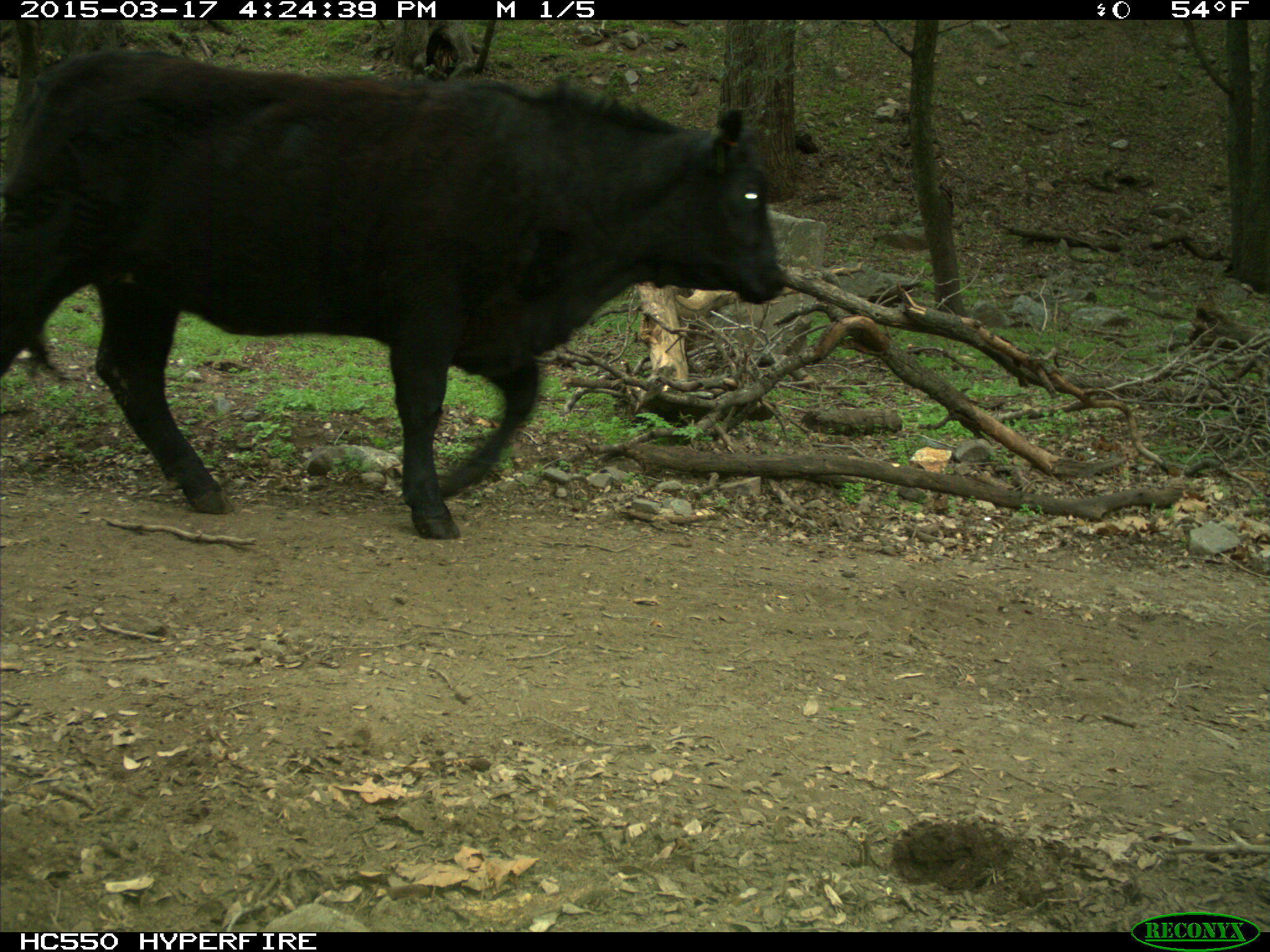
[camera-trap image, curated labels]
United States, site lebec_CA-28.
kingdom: Animalia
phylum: Chordata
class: Mammalia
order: Artiodactyla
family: Bovidae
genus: Bos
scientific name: Bos taurus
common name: domestic cow